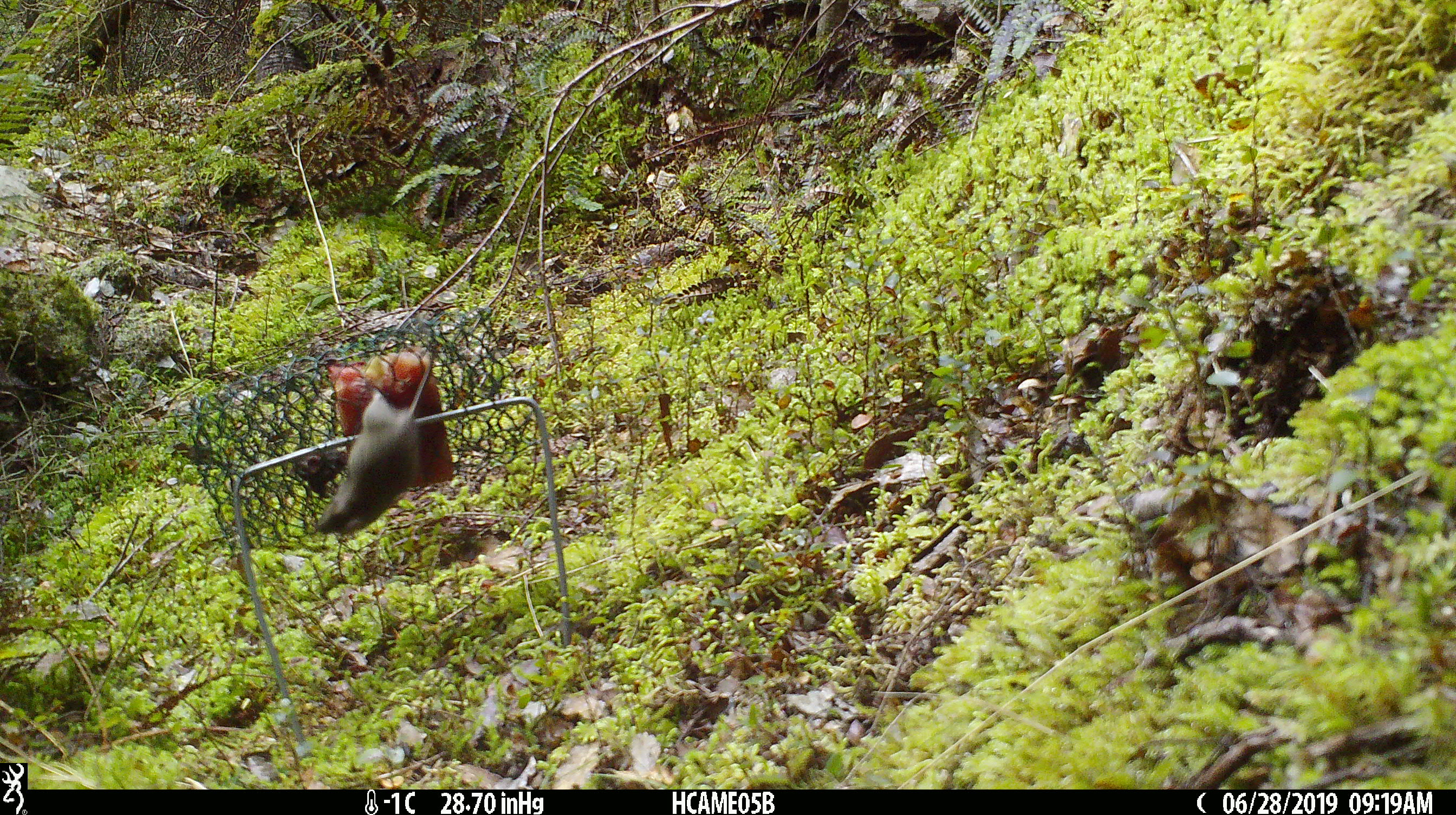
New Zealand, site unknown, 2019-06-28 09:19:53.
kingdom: Animalia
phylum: Chordata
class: Mammalia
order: Rodentia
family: Muridae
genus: Mus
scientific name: Mus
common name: mouse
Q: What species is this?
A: Mouse (Mus).